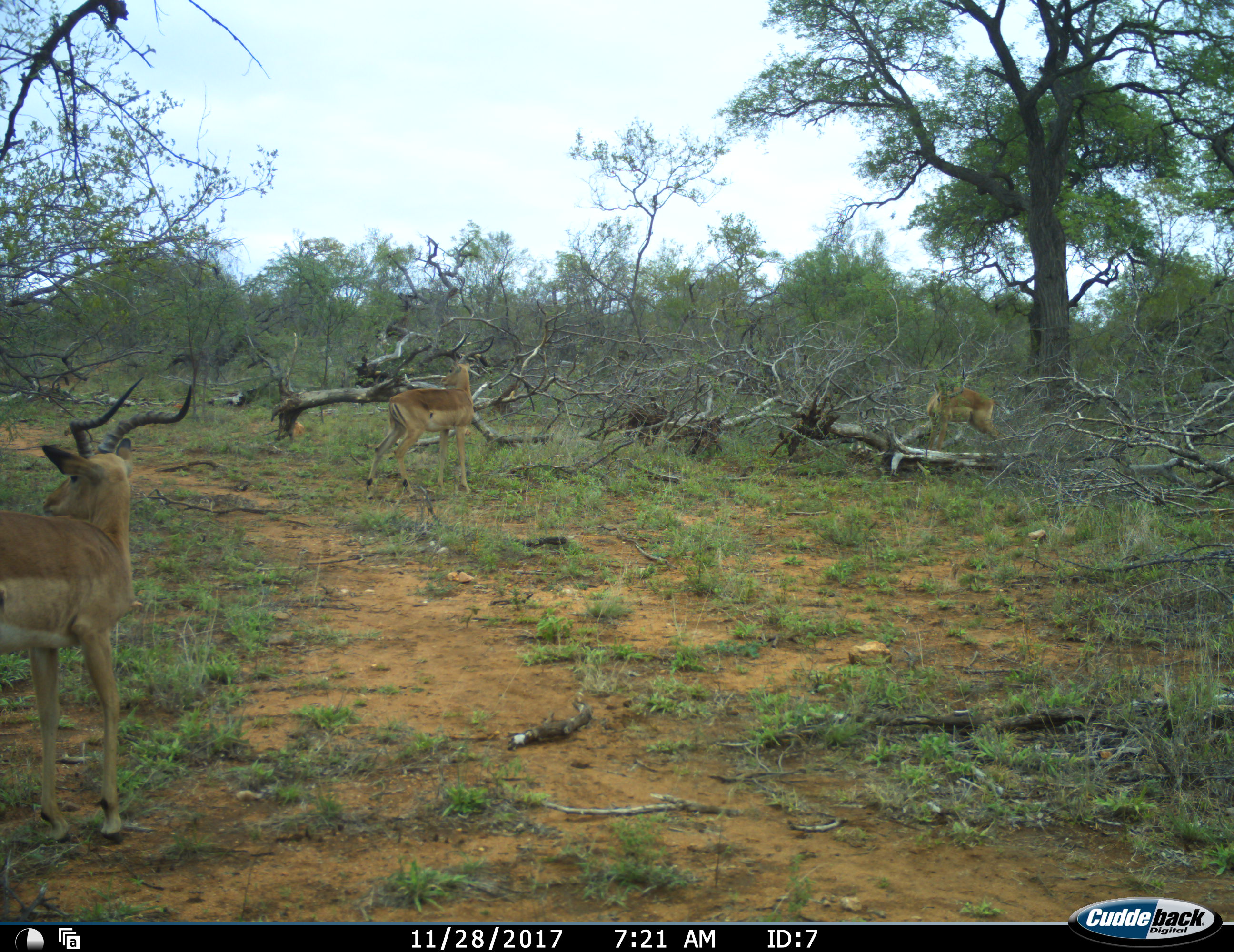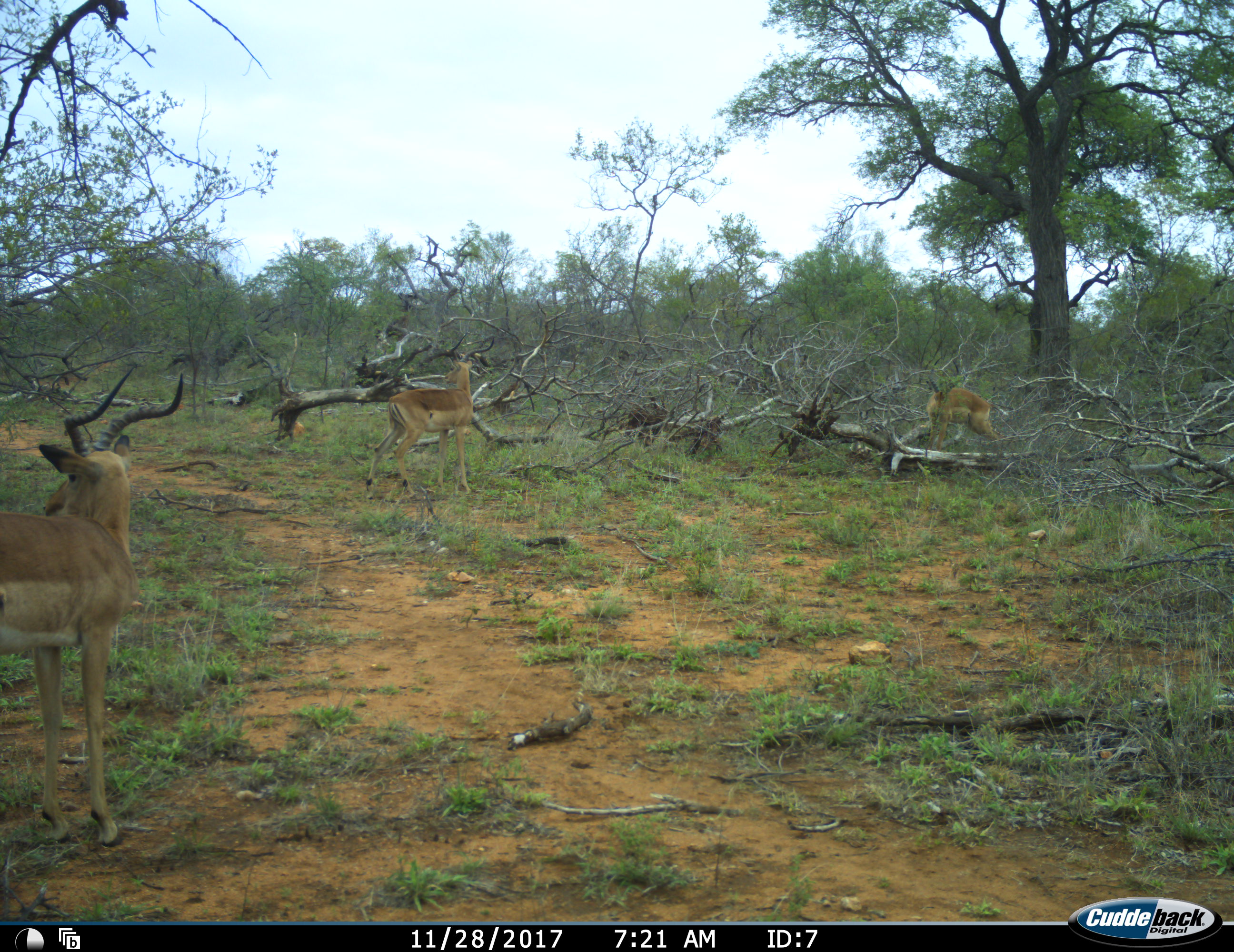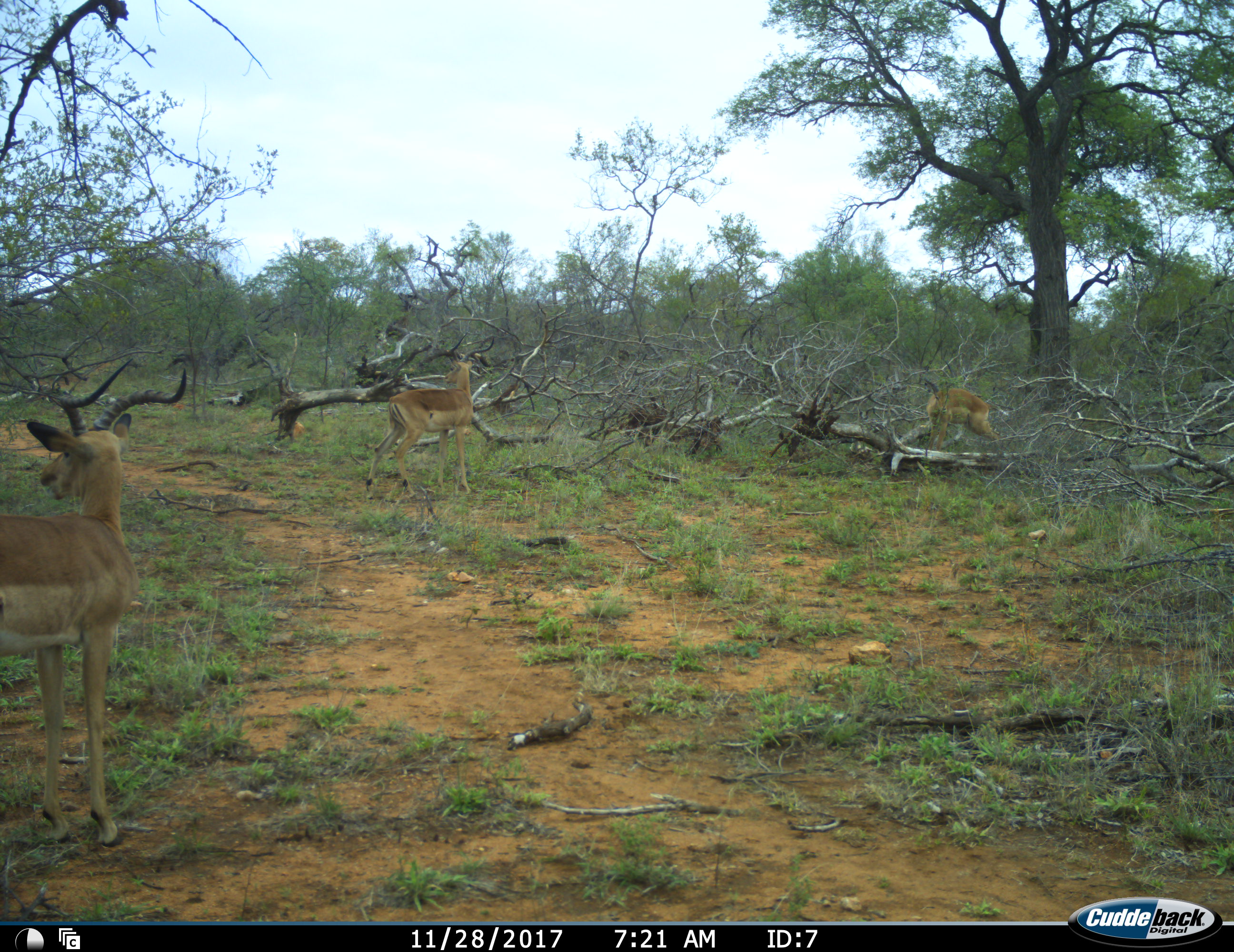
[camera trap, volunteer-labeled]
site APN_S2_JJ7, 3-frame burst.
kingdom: Animalia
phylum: Chordata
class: Mammalia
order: Artiodactyla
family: Bovidae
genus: Aepyceros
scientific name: Aepyceros melampus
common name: impala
Impala (Aepyceros melampus), count 3. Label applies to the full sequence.